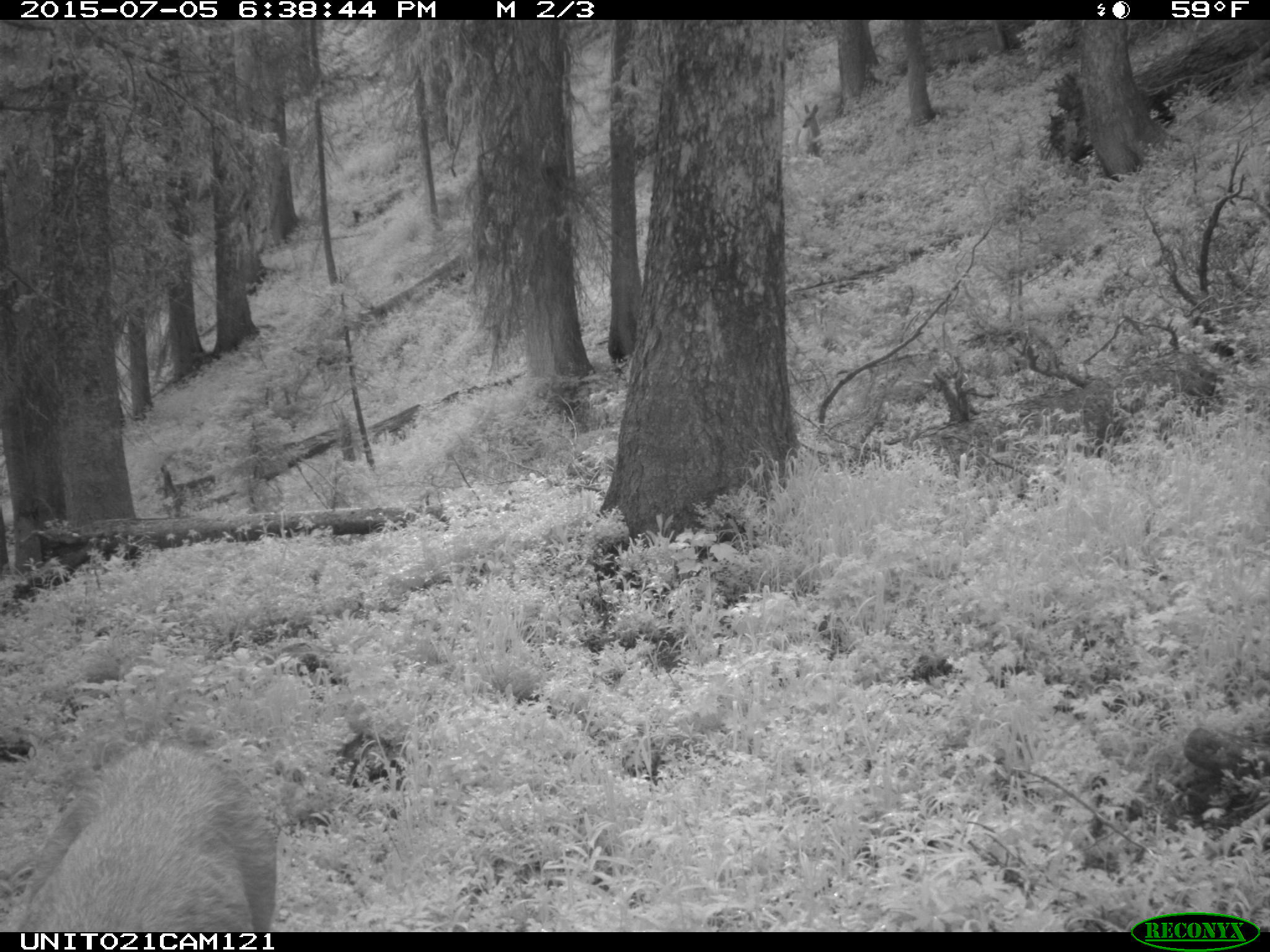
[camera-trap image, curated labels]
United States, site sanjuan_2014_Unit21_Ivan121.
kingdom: Animalia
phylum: Chordata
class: Mammalia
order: Artiodactyla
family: Cervidae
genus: Odocoileus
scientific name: Odocoileus hemionus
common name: mule deer